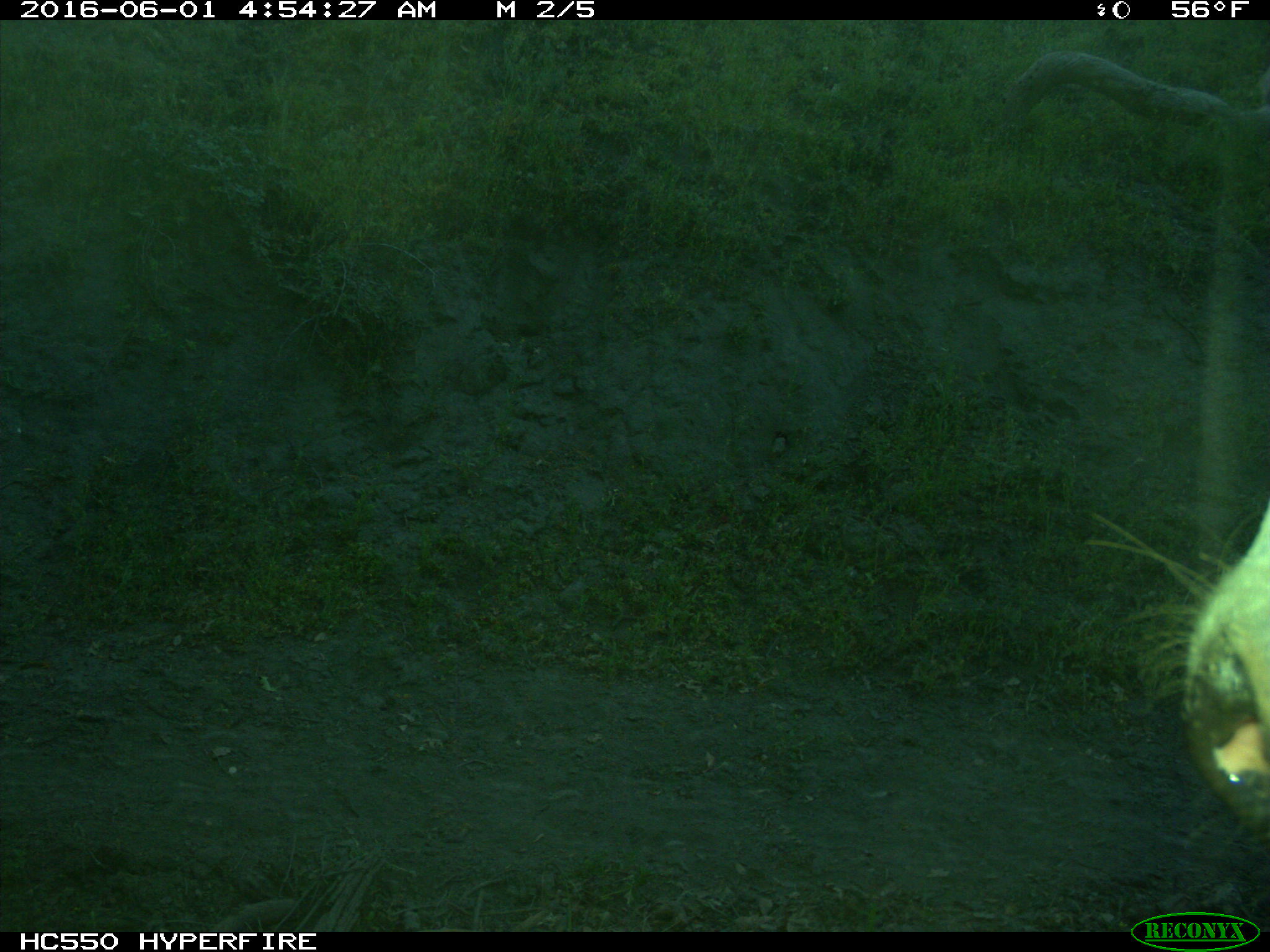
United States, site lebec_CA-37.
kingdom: Animalia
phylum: Chordata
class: Mammalia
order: Artiodactyla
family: Bovidae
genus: Bos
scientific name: Bos taurus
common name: domestic cow